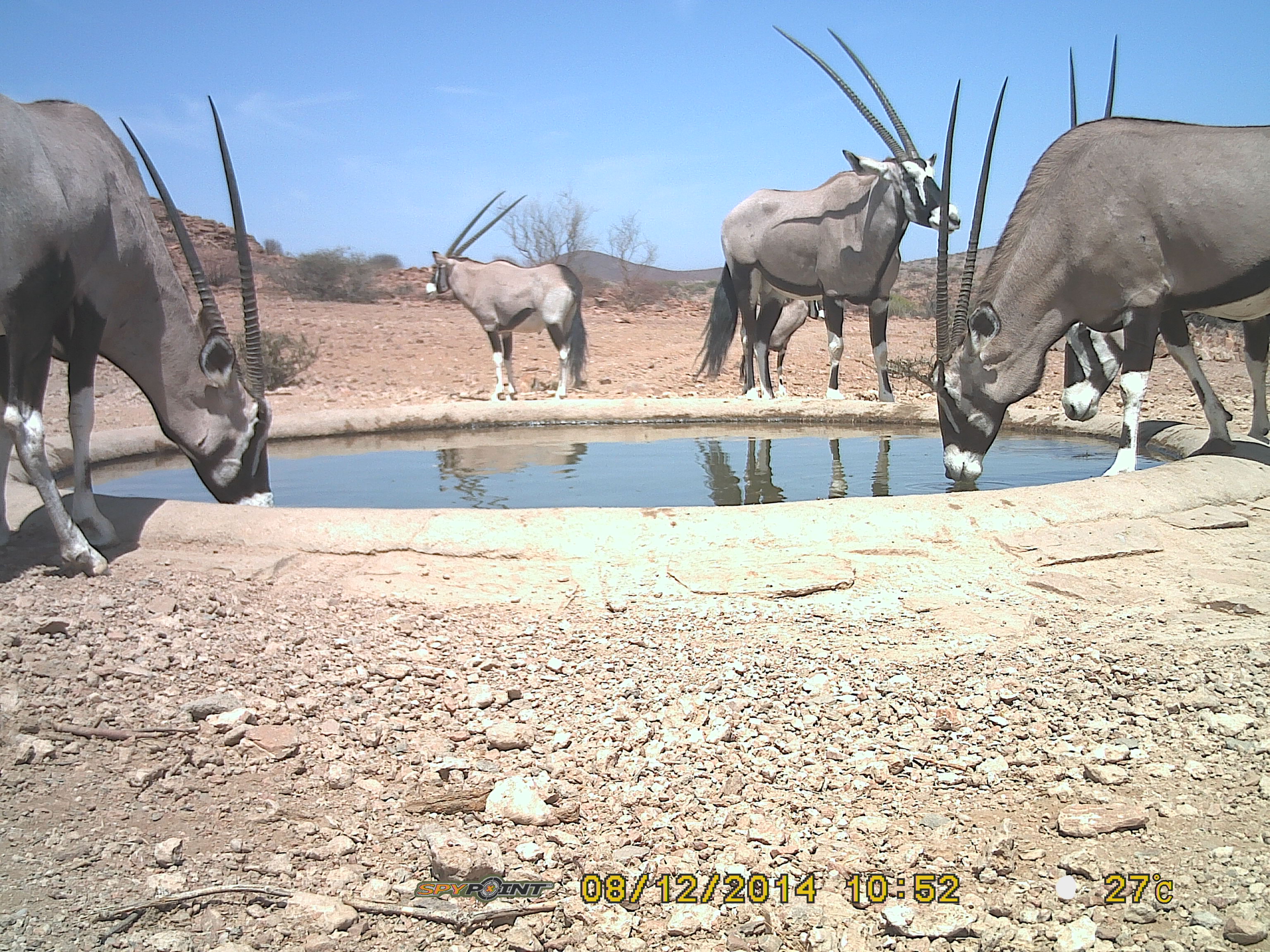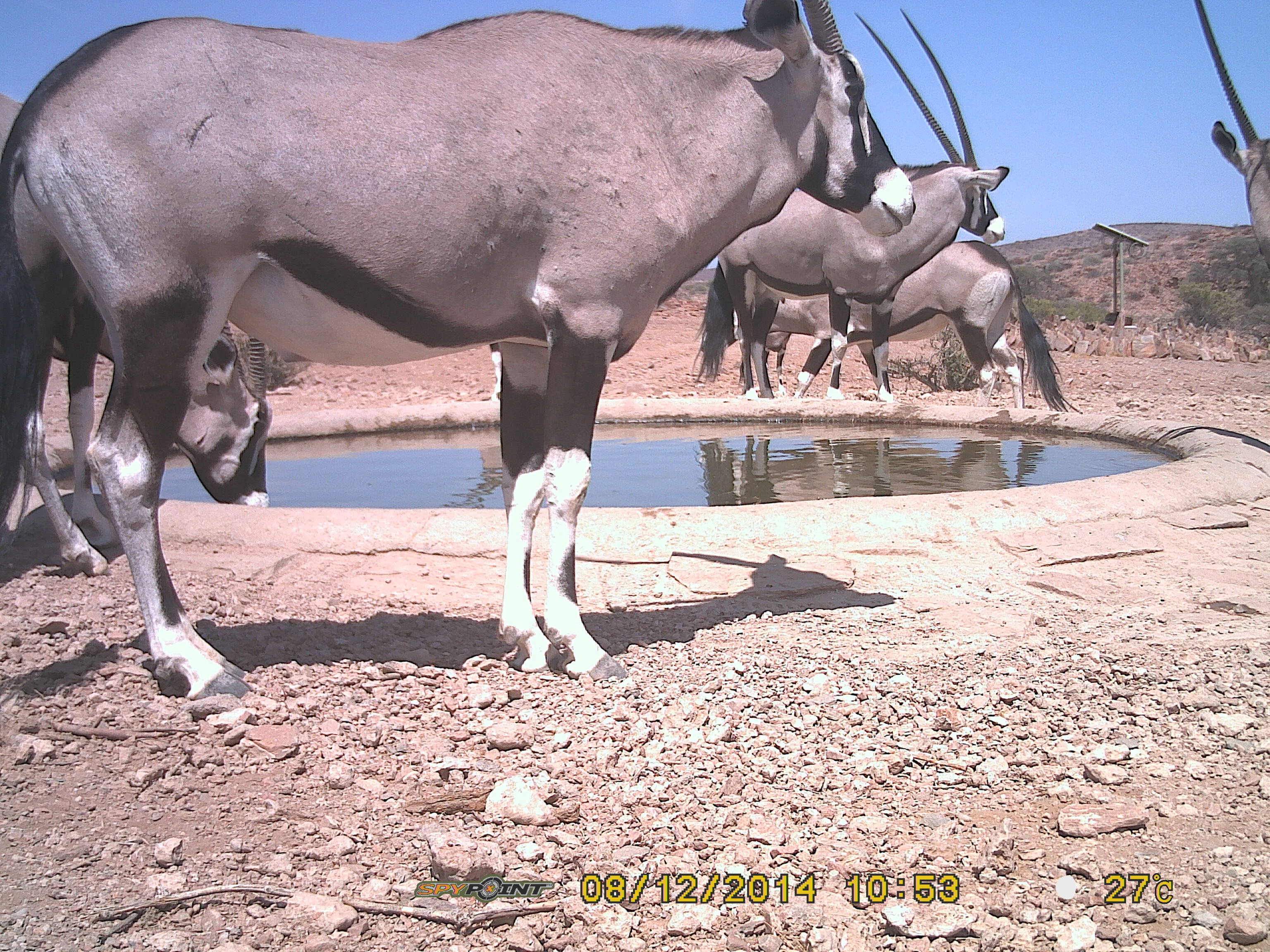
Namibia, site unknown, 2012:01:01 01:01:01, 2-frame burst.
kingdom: Animalia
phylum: Chordata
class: Mammalia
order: Artiodactyla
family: Bovidae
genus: Oryx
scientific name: Oryx gazella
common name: gemsbok